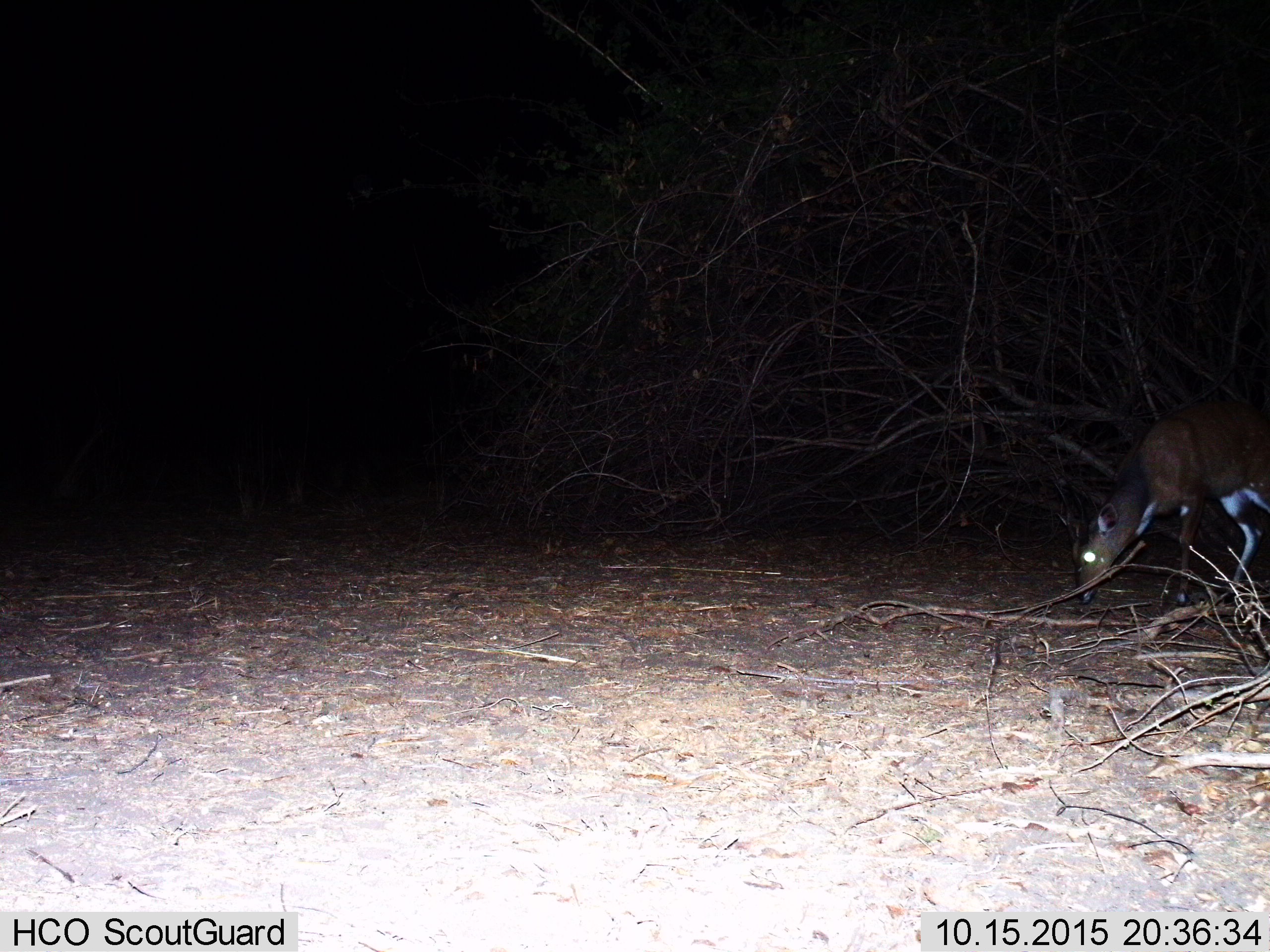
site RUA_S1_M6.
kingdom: Animalia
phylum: Chordata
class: Mammalia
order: Artiodactyla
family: Bovidae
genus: Tragelaphus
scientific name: Tragelaphus scriptus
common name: bushbuck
Bushbuck (Tragelaphus scriptus), count 1. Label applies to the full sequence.